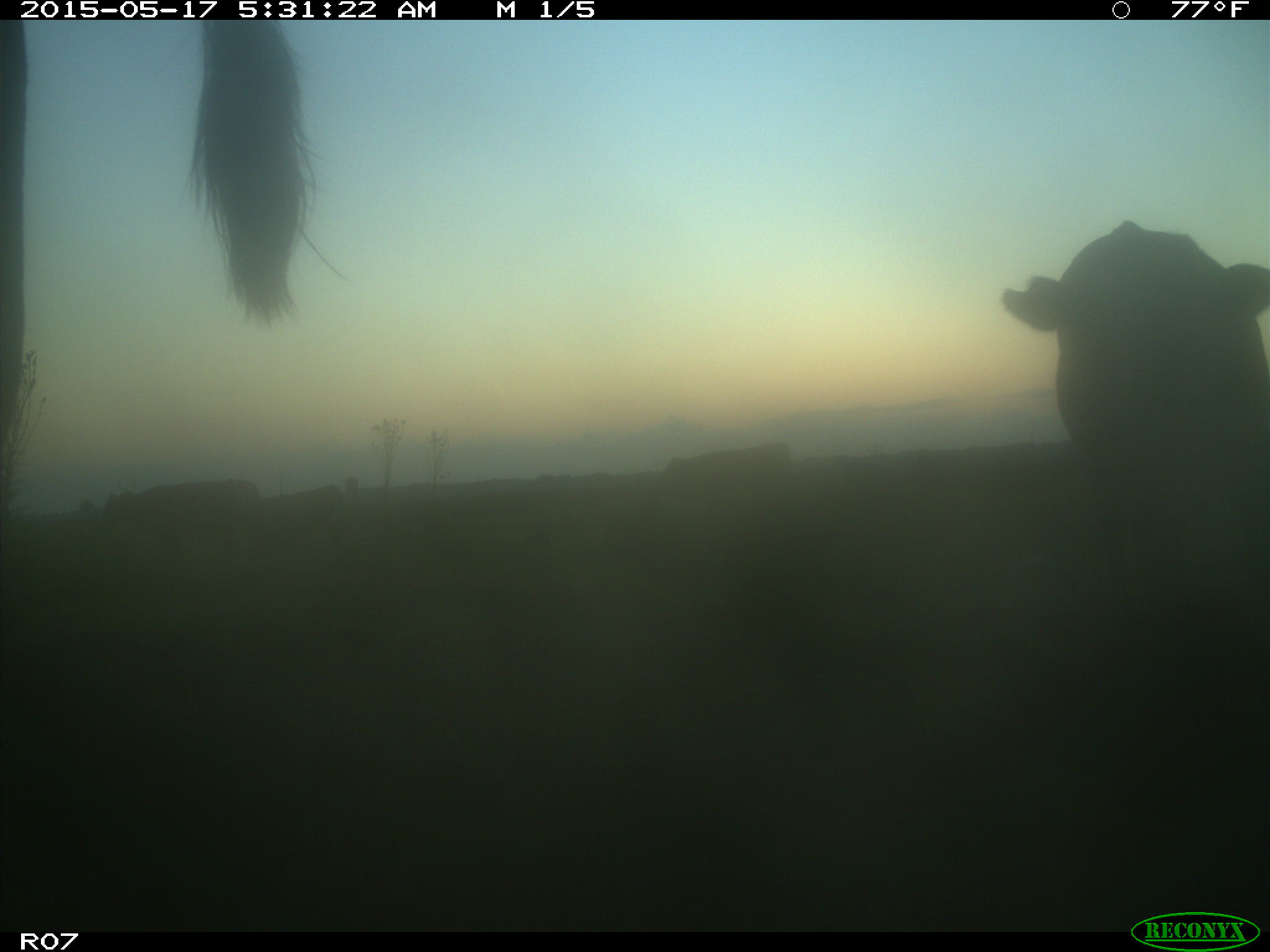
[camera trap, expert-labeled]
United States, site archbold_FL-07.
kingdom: Animalia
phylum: Chordata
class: Mammalia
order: Artiodactyla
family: Bovidae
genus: Bos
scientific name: Bos taurus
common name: domestic cow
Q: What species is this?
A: Bos taurus (domestic cow).